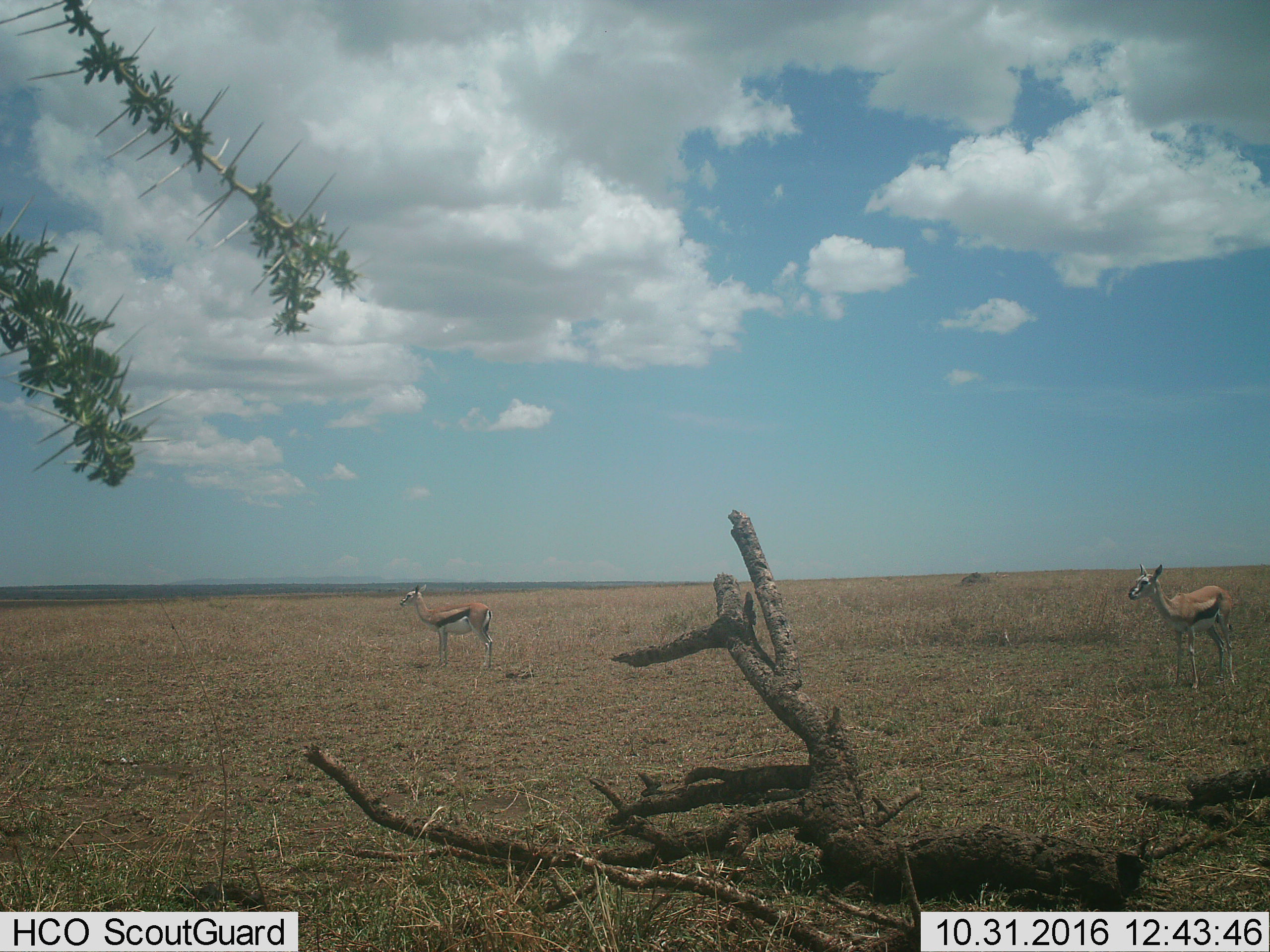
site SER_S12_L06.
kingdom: Animalia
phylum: Chordata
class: Mammalia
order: Artiodactyla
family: Bovidae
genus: Eudorcas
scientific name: Eudorcas thomsonii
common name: thomson's gazelle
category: gazellethomsons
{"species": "gazellethomsons (thomson's gazelle) (Eudorcas thomsonii)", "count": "2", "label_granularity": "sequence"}